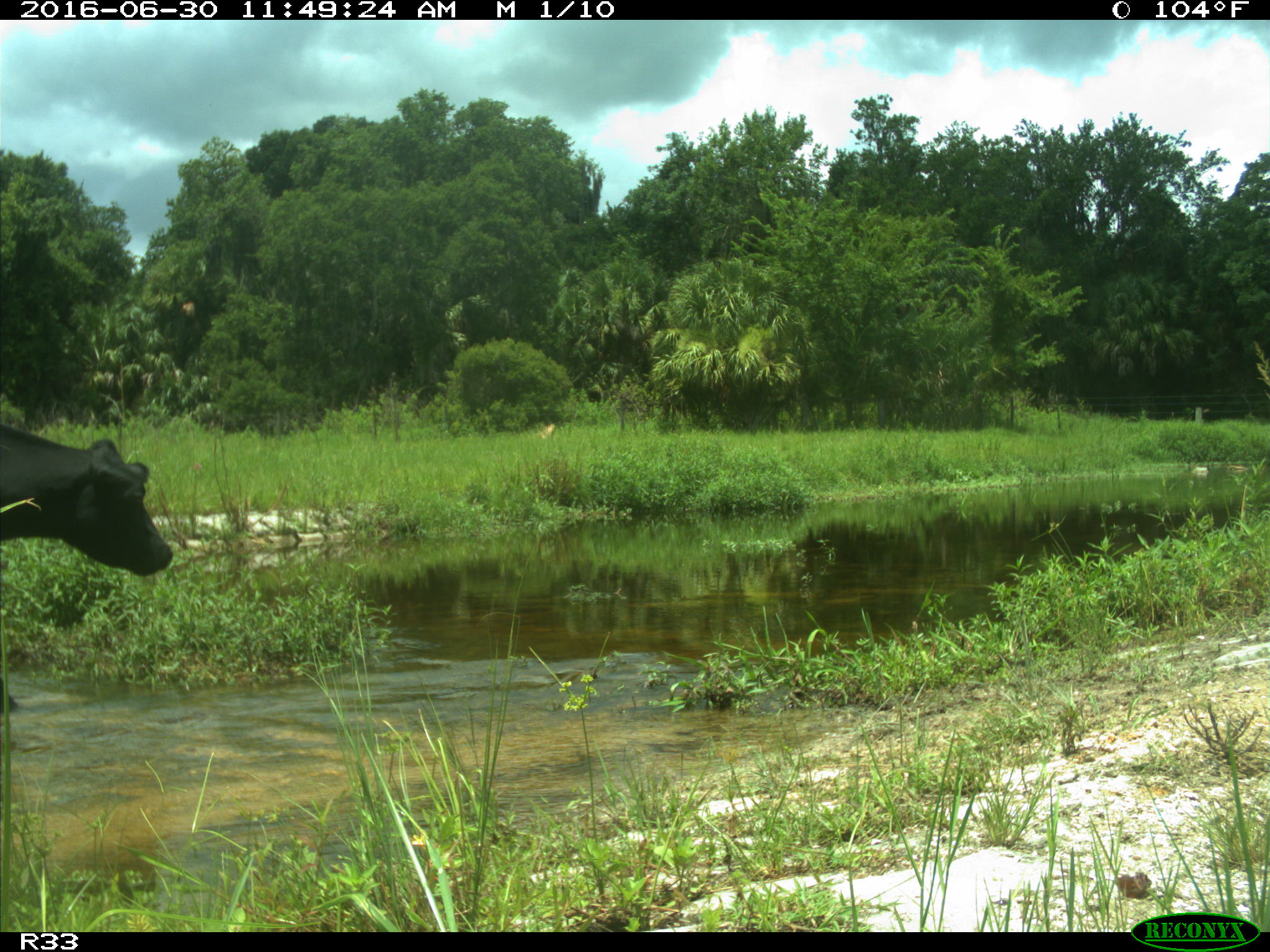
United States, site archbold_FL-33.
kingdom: Animalia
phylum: Chordata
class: Mammalia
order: Artiodactyla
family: Bovidae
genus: Bos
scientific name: Bos taurus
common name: domestic cow